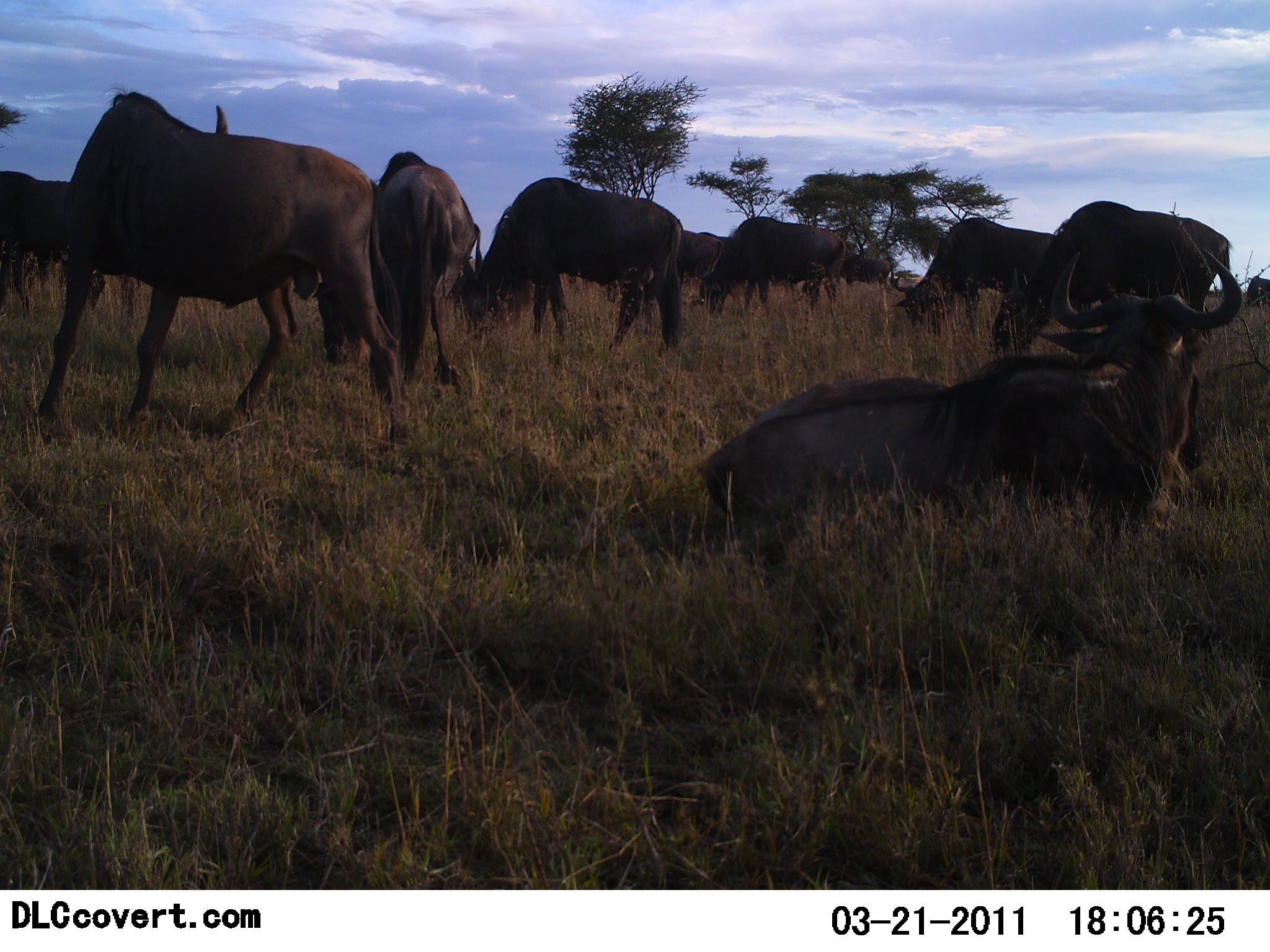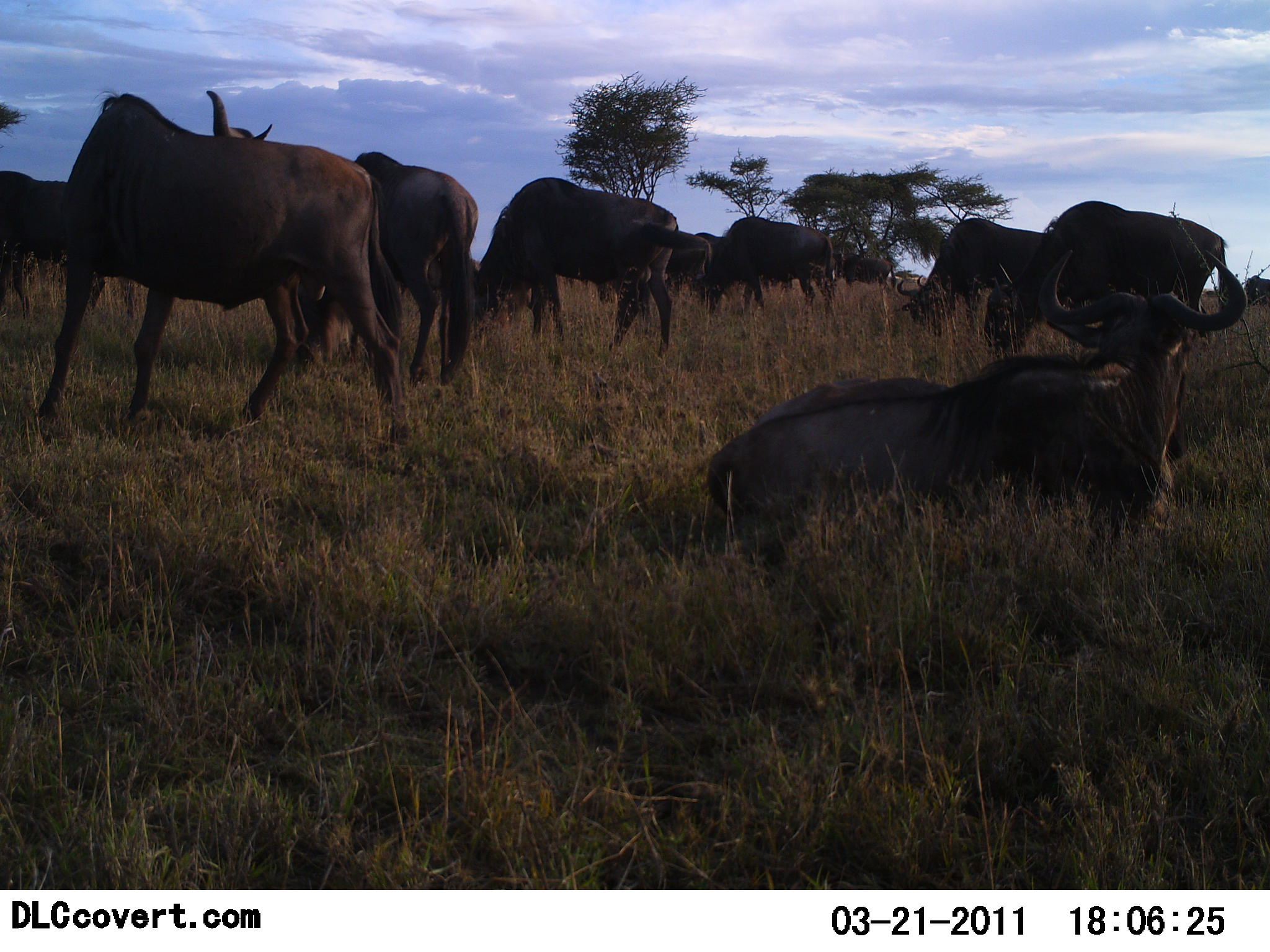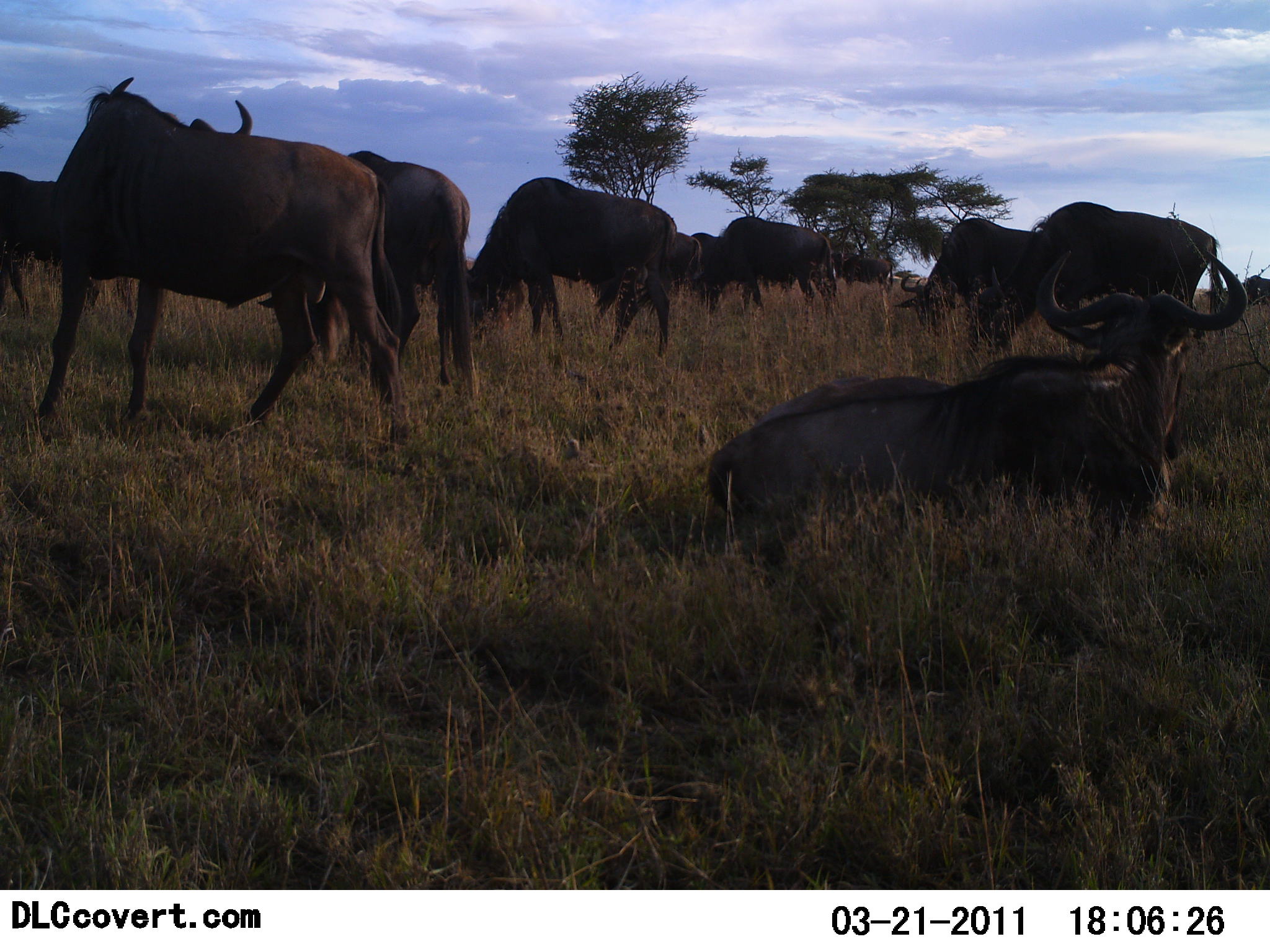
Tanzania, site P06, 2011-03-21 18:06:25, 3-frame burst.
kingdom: Animalia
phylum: Chordata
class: Mammalia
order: Artiodactyla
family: Bovidae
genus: Connochaetes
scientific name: Connochaetes taurinus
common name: blue wildebeest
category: wildebeest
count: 11-50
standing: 73%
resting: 82%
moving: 18%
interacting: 9%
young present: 0%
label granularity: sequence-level